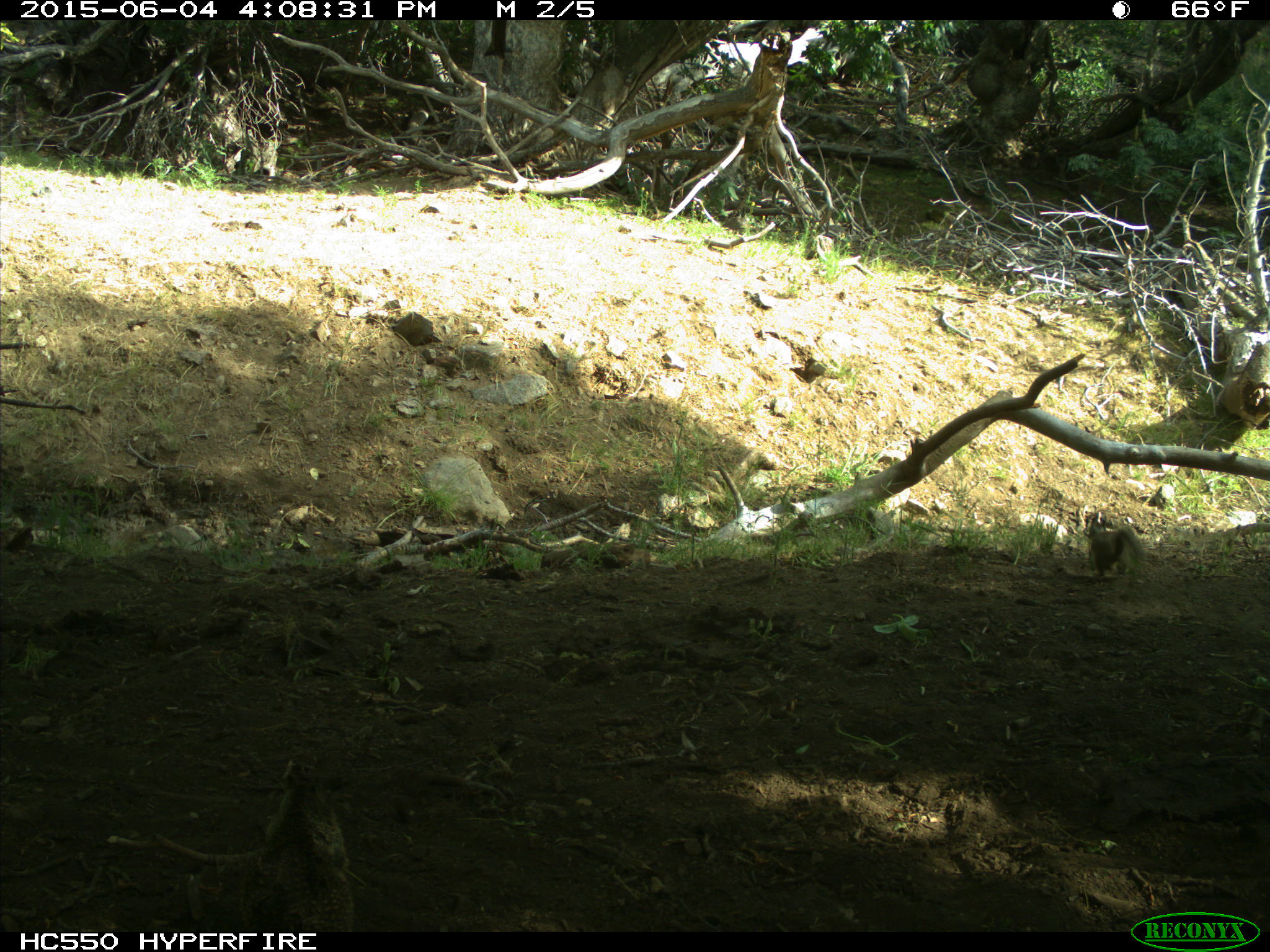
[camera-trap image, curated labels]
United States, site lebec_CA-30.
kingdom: Animalia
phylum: Chordata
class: Mammalia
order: Rodentia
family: Sciuridae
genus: Otospermophilus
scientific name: Otospermophilus beecheyi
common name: california ground squirrel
Otospermophilus beecheyi (california ground squirrel).